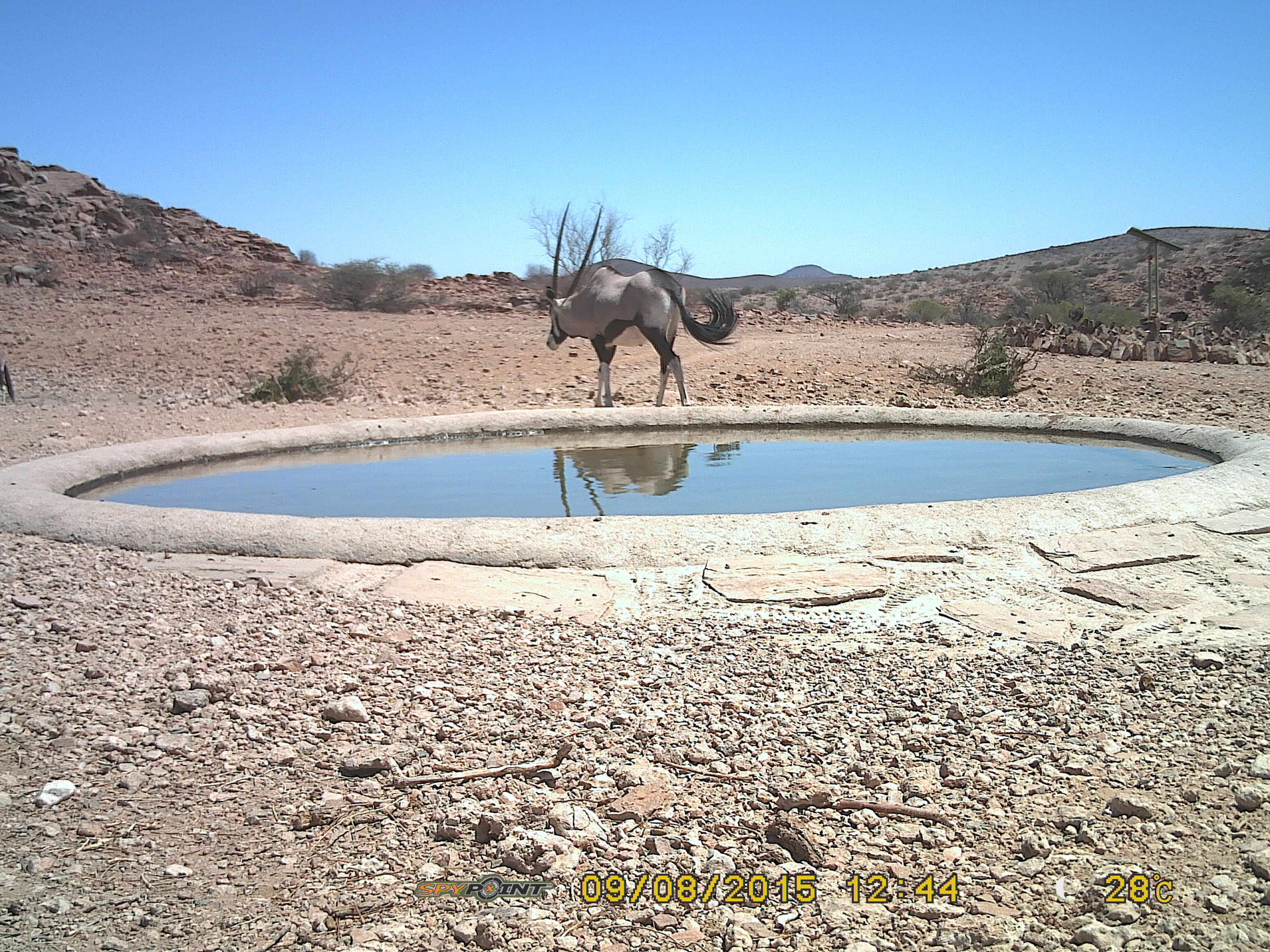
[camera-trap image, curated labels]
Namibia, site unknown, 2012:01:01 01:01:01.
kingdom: Animalia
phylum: Chordata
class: Mammalia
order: Artiodactyla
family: Bovidae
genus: Oryx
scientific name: Oryx gazella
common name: gemsbok